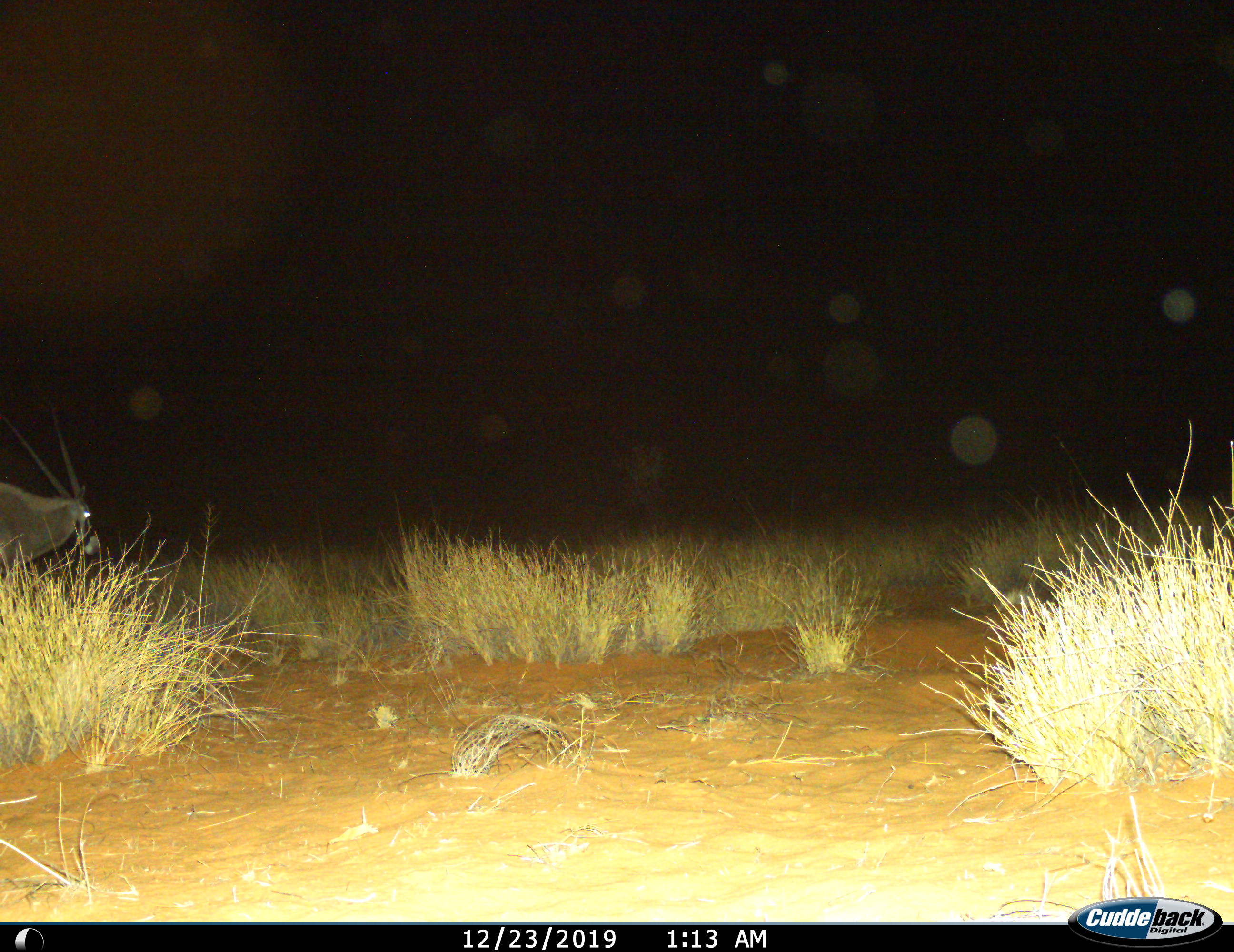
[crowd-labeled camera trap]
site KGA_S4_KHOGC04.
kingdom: Animalia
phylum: Chordata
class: Mammalia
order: Artiodactyla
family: Bovidae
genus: Oryx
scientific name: Oryx gazella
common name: gemsbok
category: oryx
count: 1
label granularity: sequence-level